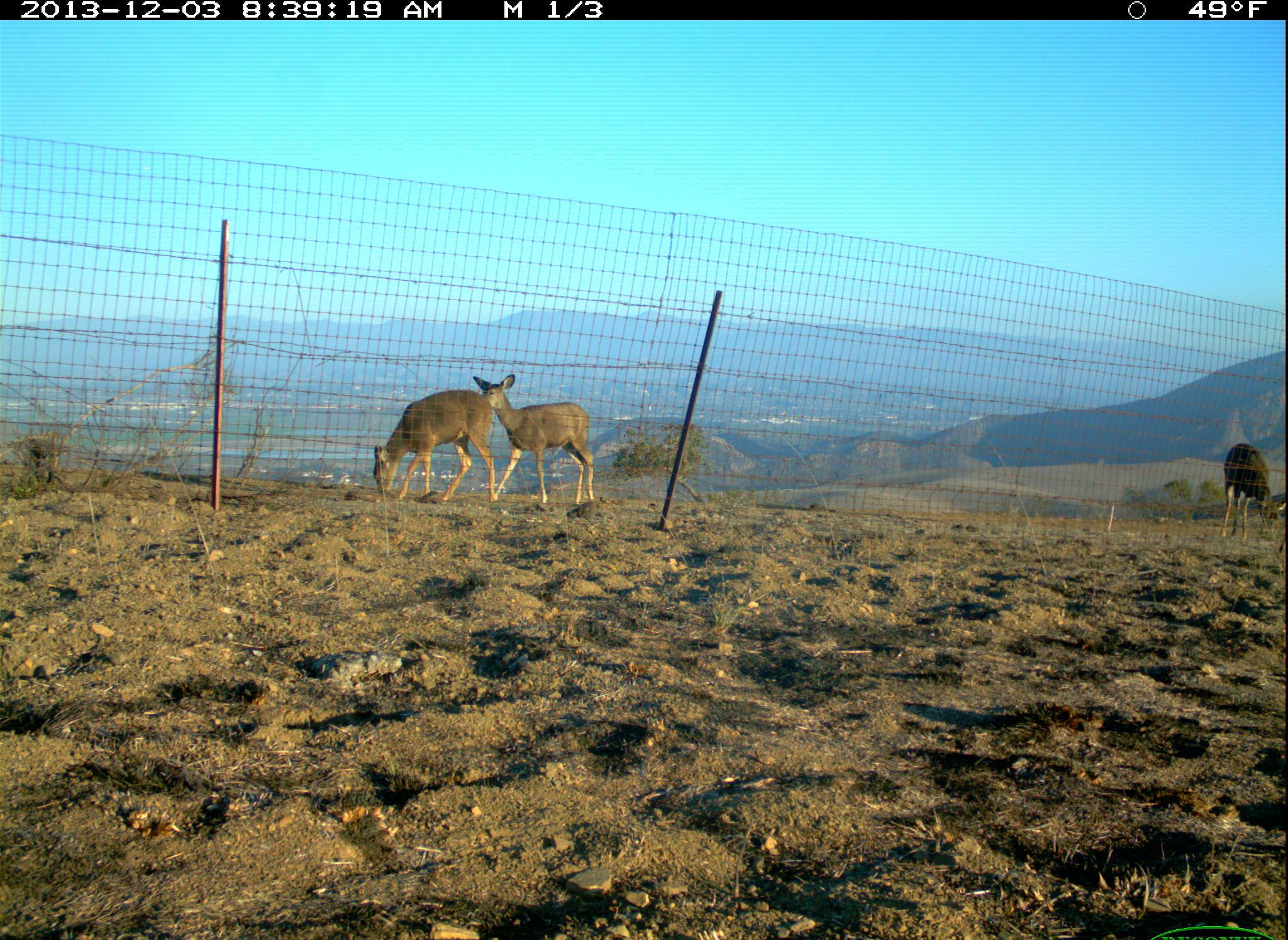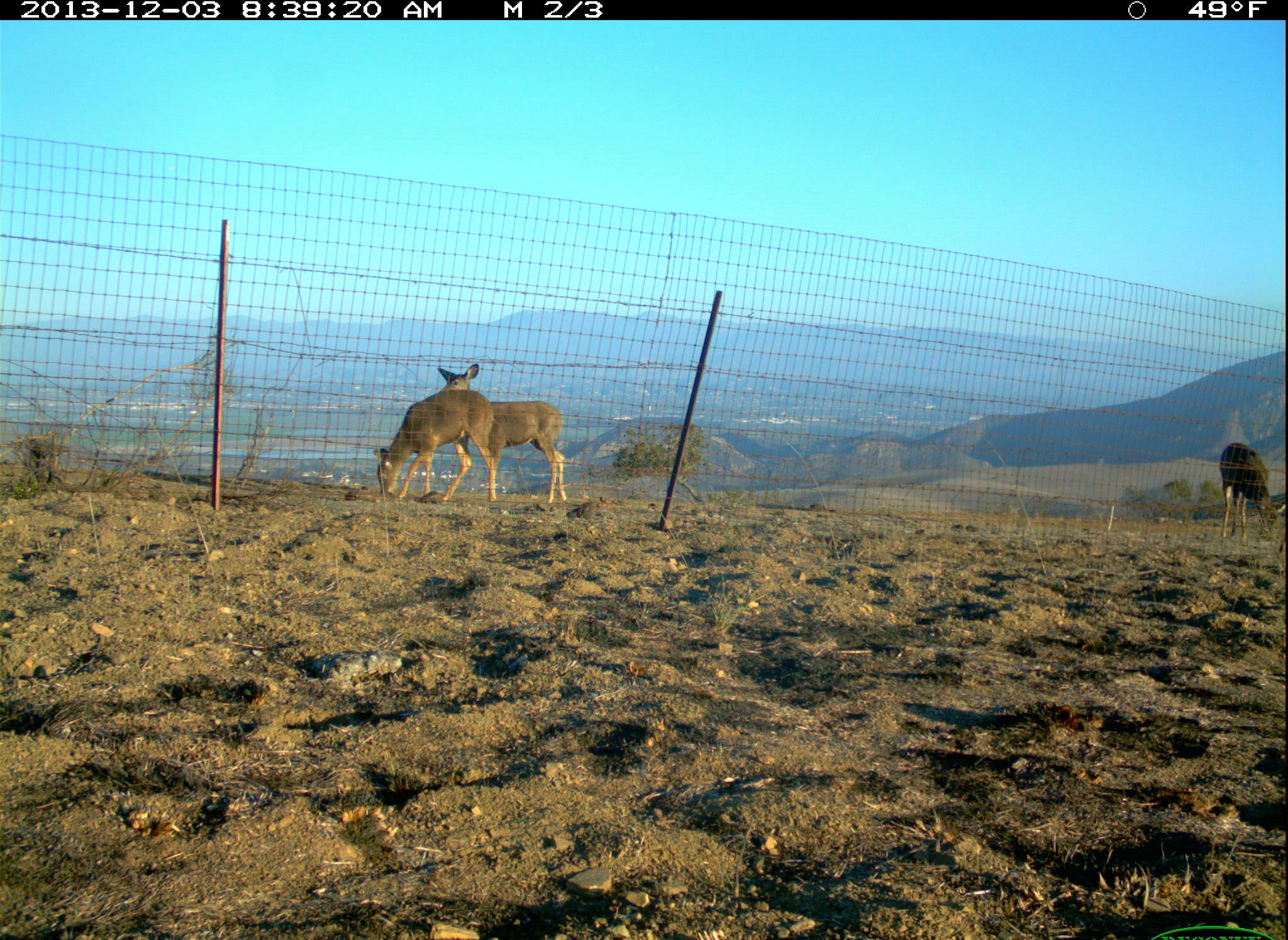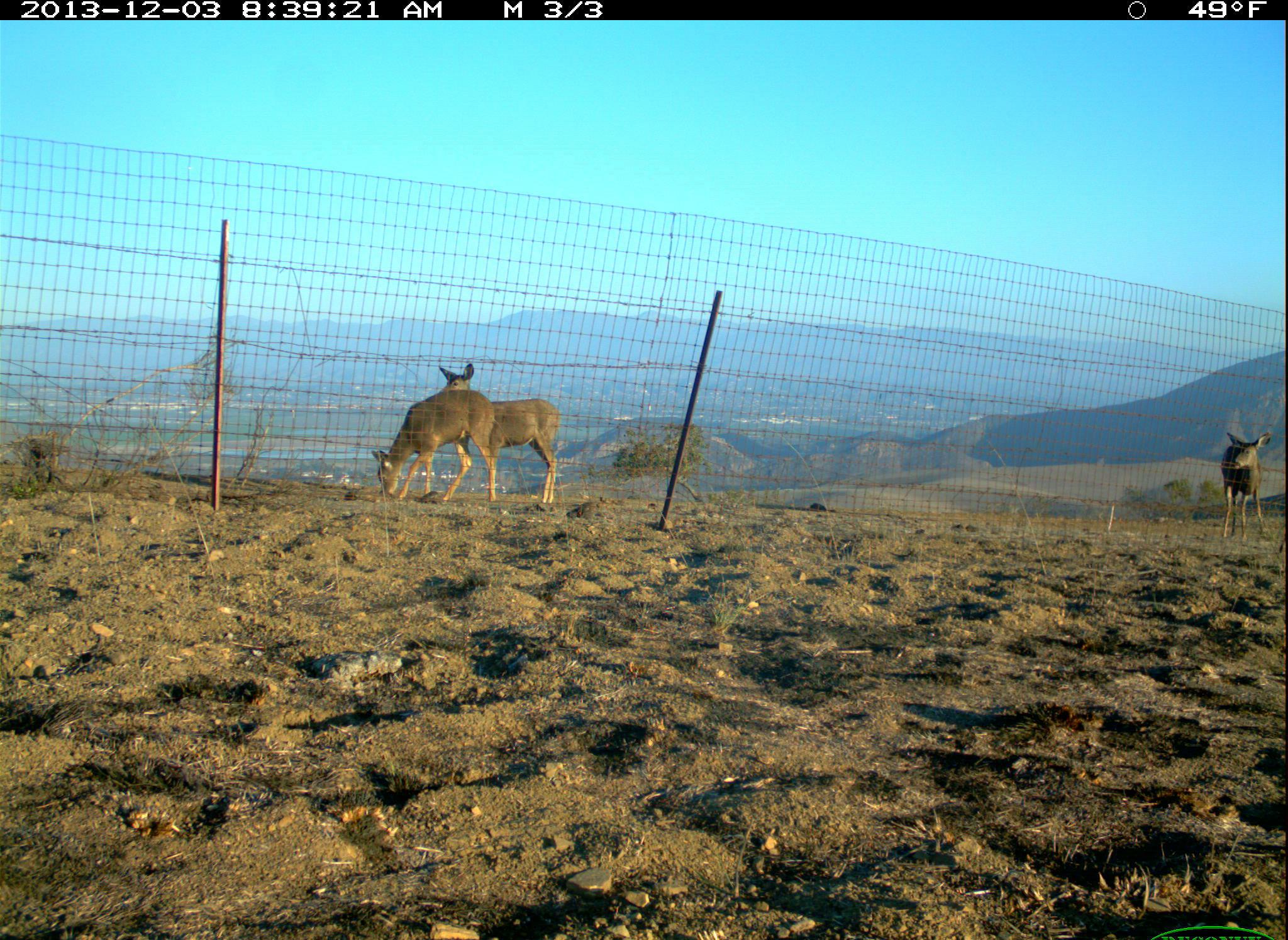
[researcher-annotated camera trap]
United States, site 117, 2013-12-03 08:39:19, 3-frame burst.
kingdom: Animalia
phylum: Chordata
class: Mammalia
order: Artiodactyla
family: Cervidae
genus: Odocoileus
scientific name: Odocoileus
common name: deer